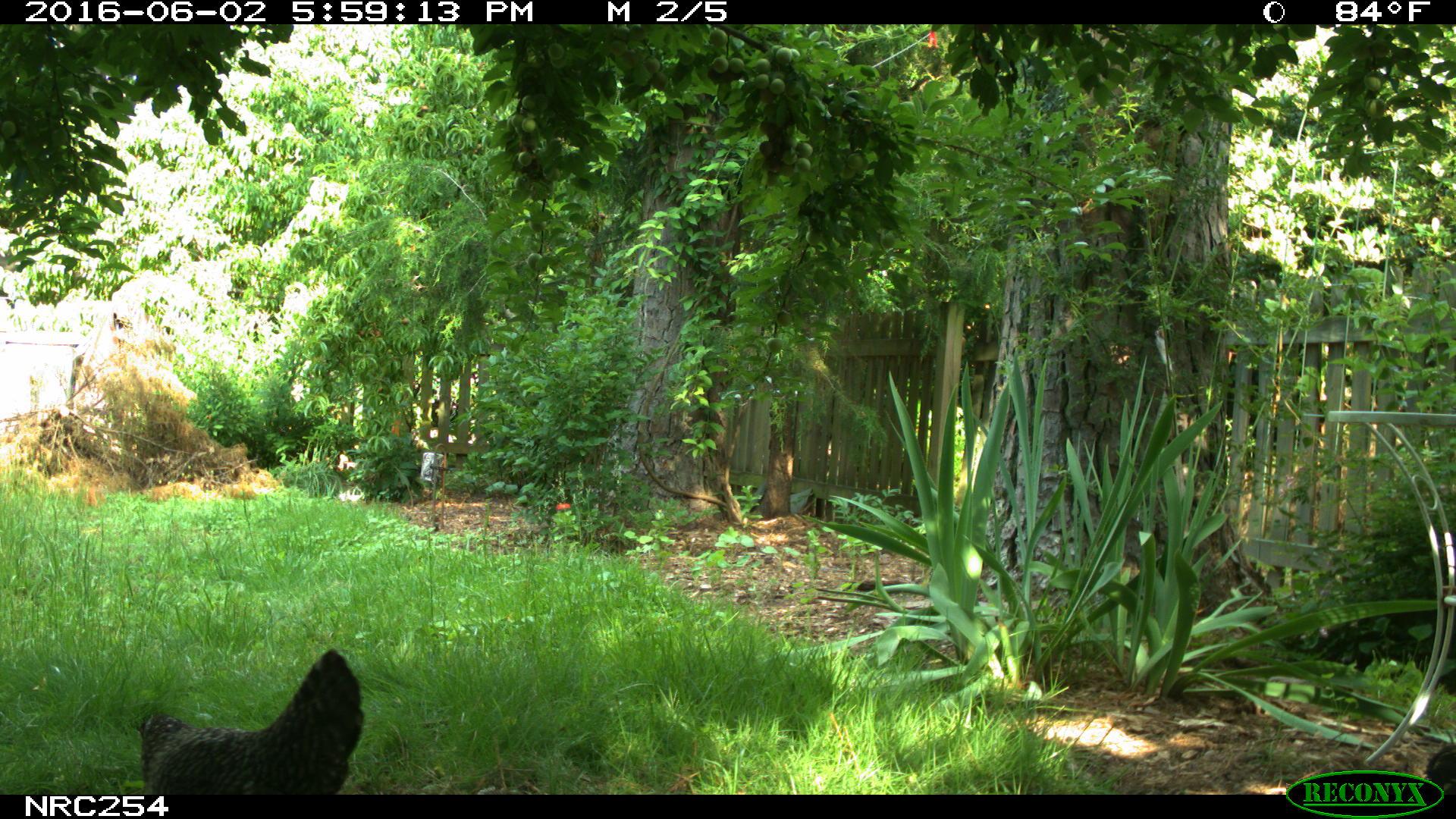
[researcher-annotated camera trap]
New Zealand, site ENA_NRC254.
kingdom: Animalia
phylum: Chordata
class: Aves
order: Galliformes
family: Phasianidae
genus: Gallus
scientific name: Gallus gallus domesticus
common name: chicken